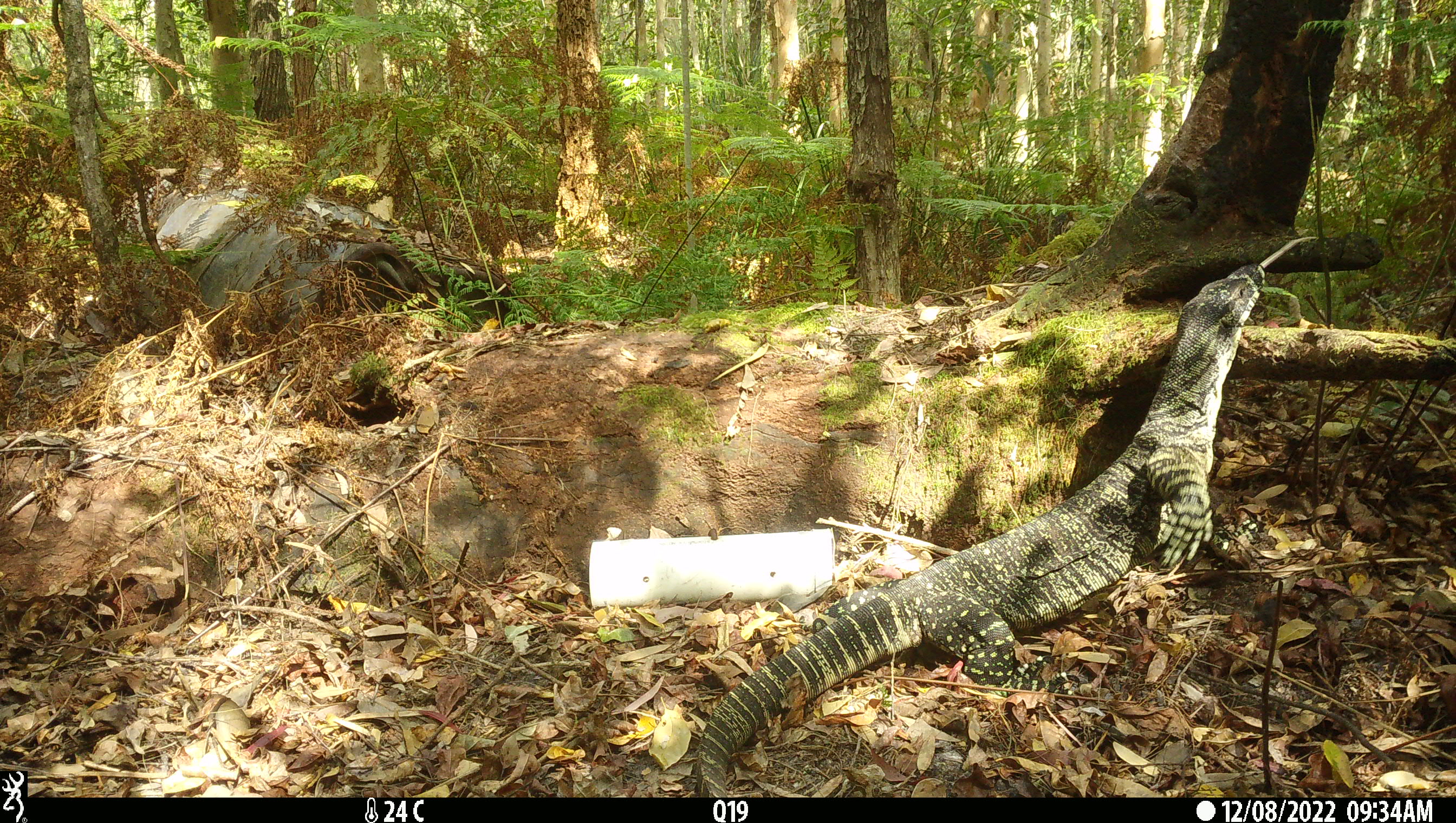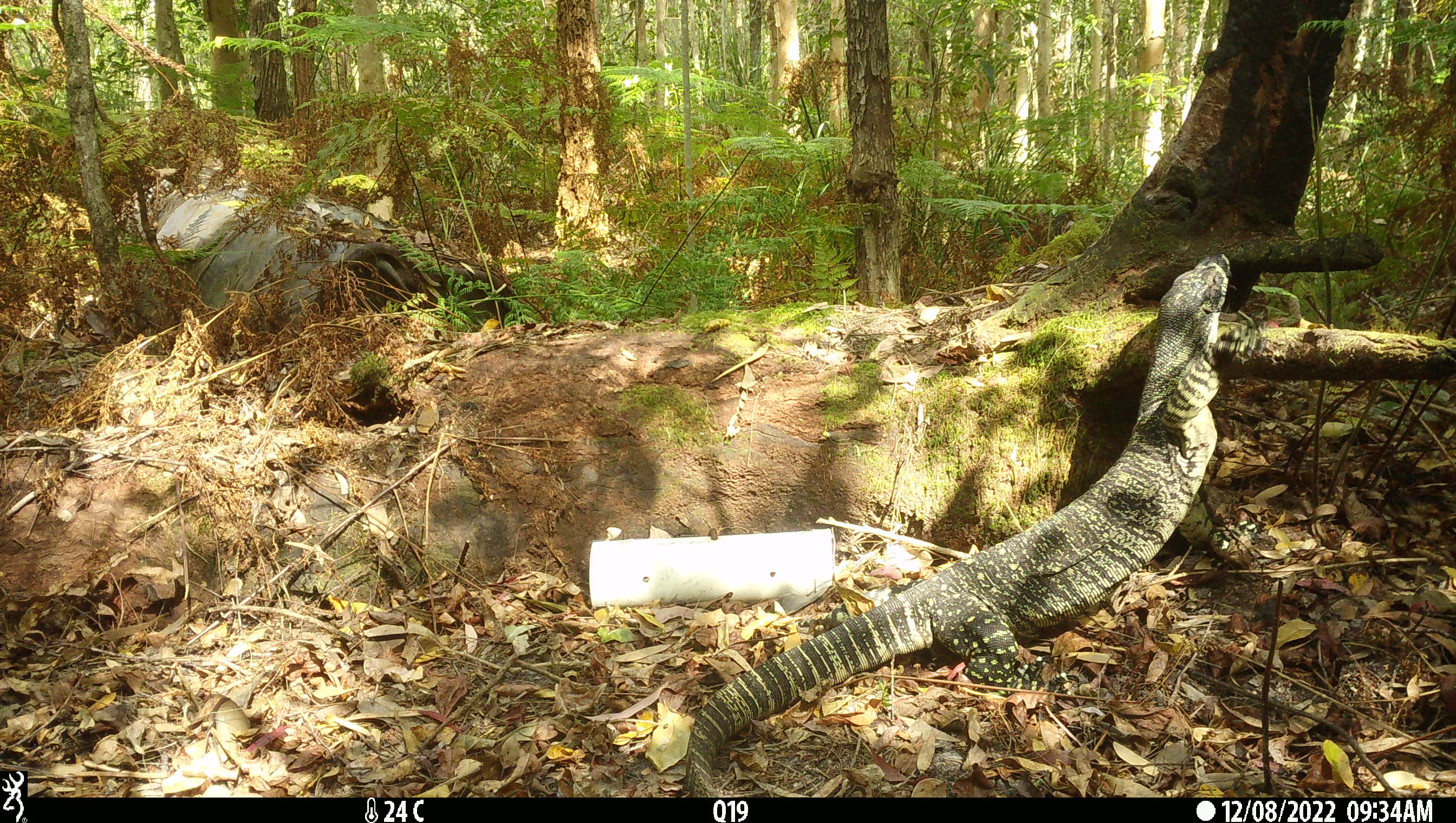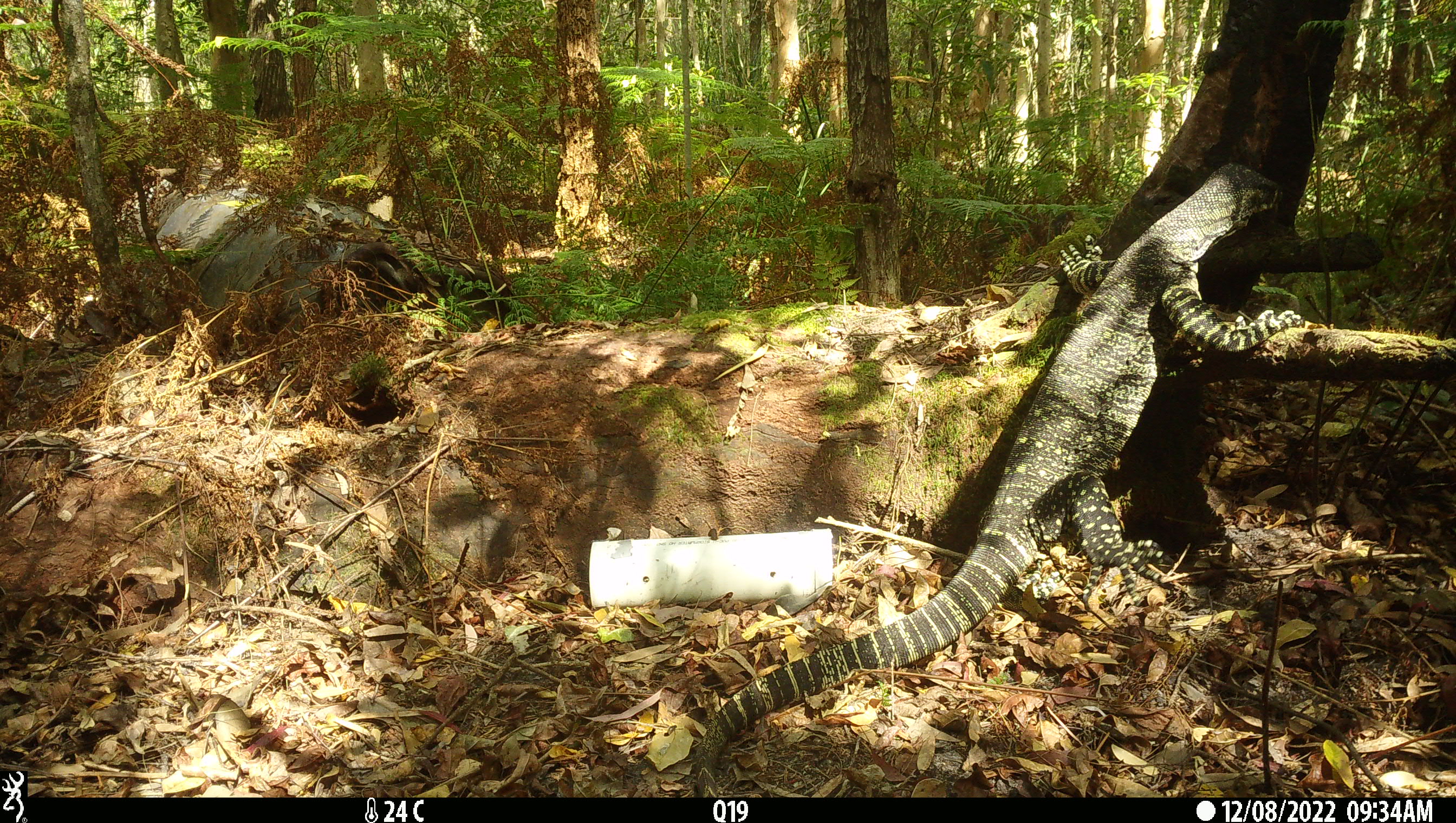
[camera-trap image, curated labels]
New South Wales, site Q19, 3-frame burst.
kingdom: Animalia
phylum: Chordata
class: Reptilia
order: Squamata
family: Varanidae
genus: Varanus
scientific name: Varanus varius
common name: lace monitor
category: goanna